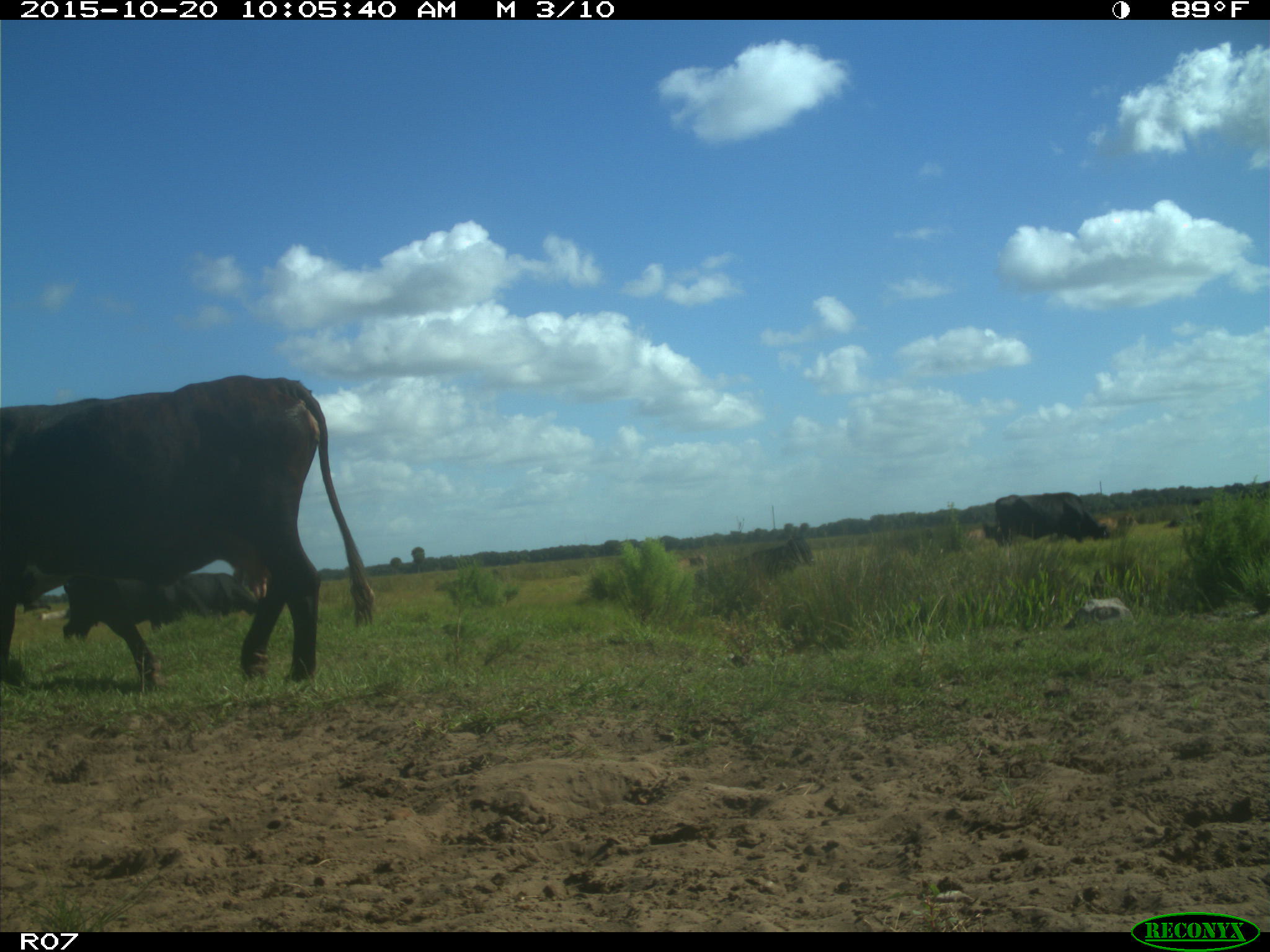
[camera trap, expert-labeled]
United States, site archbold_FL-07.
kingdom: Animalia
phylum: Chordata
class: Mammalia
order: Artiodactyla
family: Bovidae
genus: Bos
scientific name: Bos taurus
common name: domestic cow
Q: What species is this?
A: Bos taurus (domestic cow).